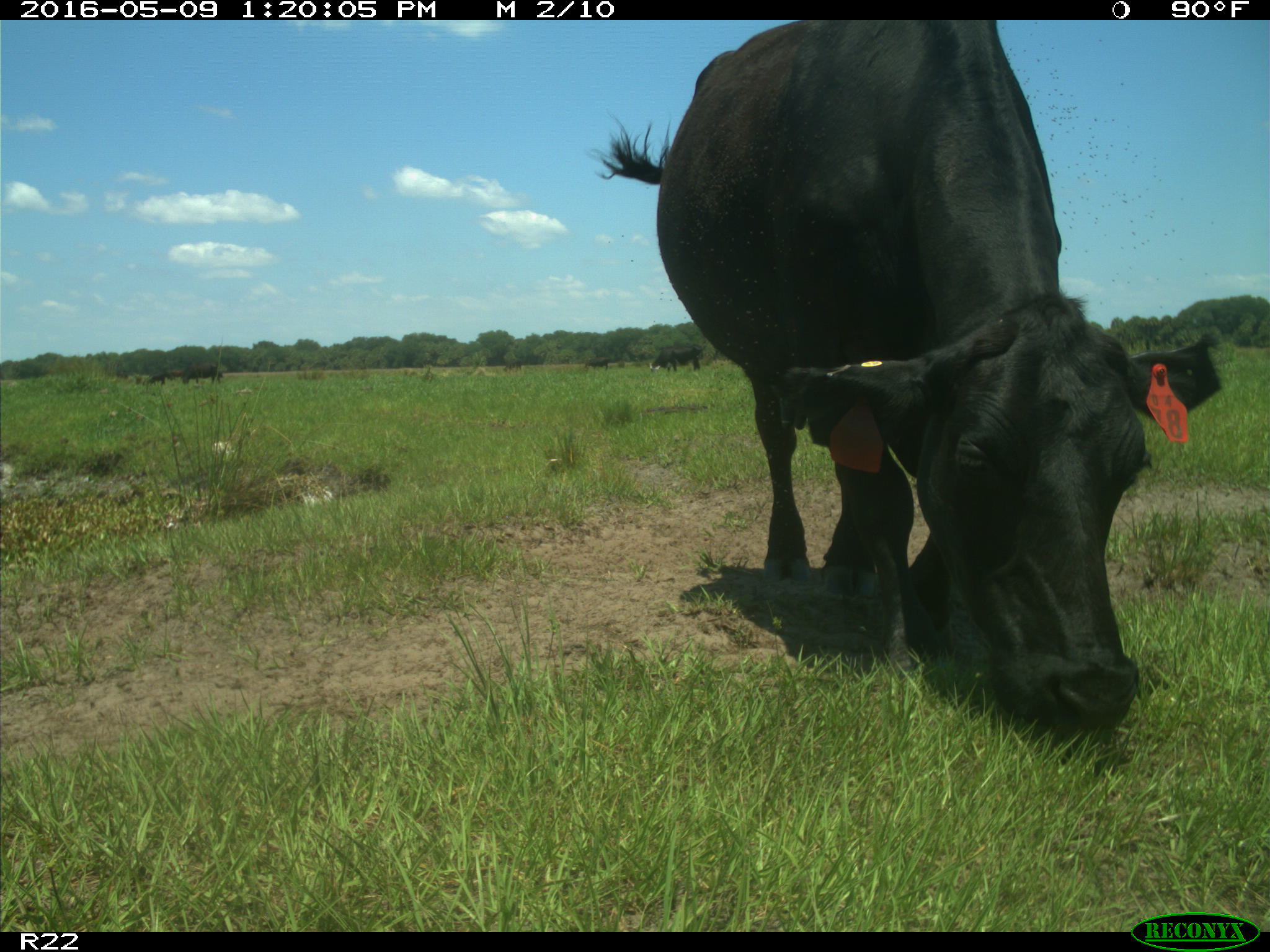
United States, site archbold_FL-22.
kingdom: Animalia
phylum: Chordata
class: Mammalia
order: Artiodactyla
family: Bovidae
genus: Bos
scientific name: Bos taurus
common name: domestic cow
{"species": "Bos taurus (domestic cow)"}